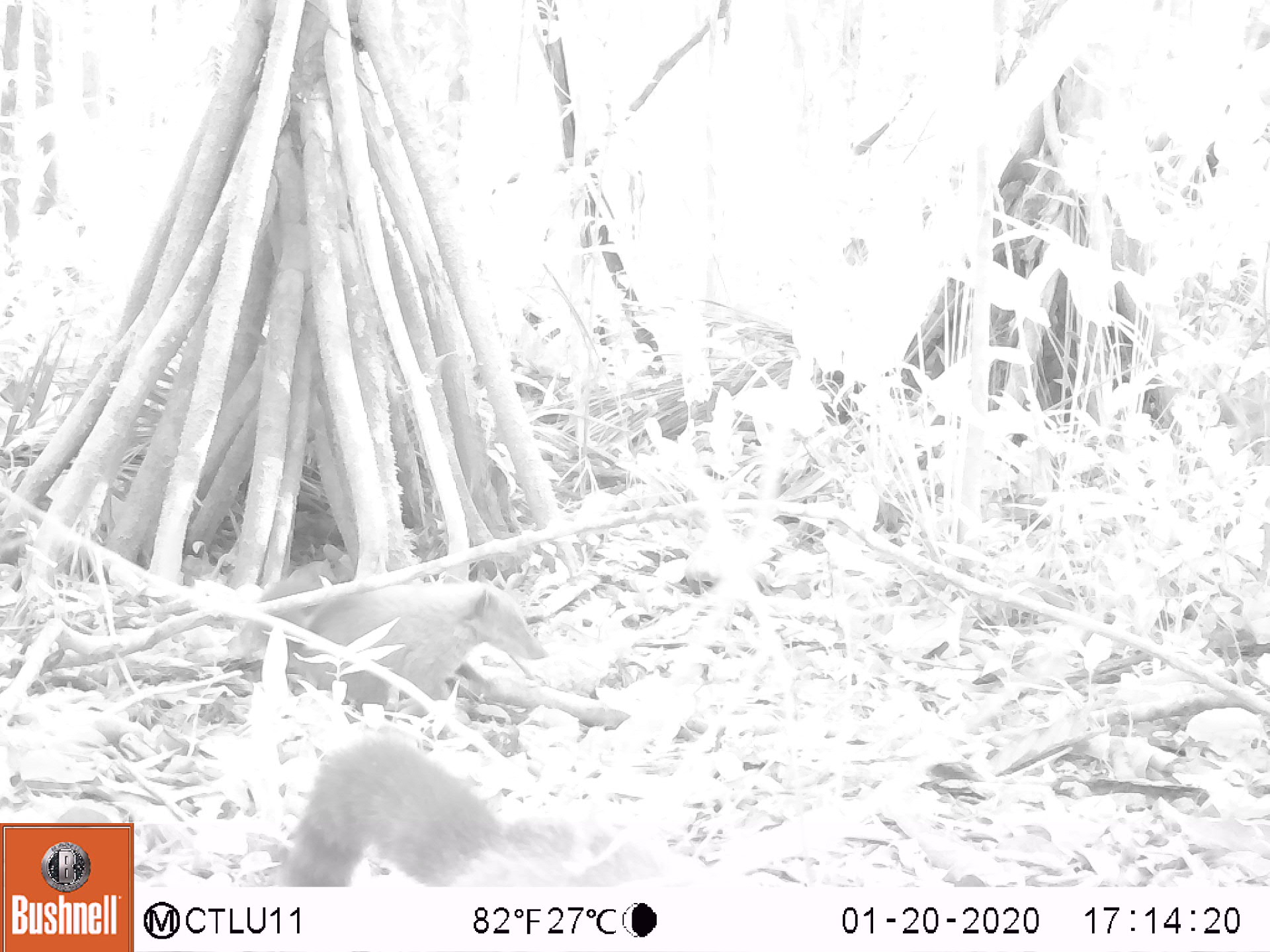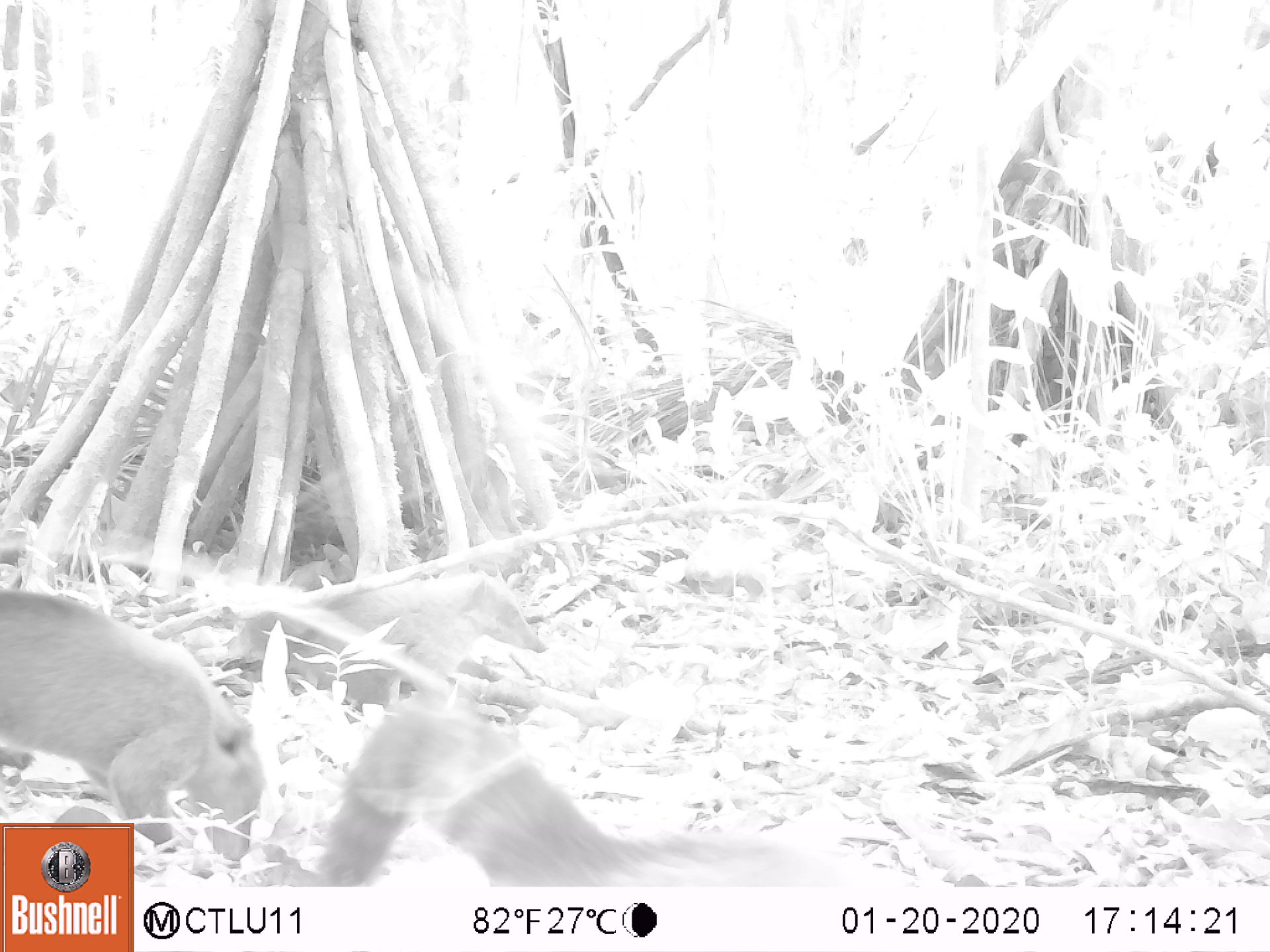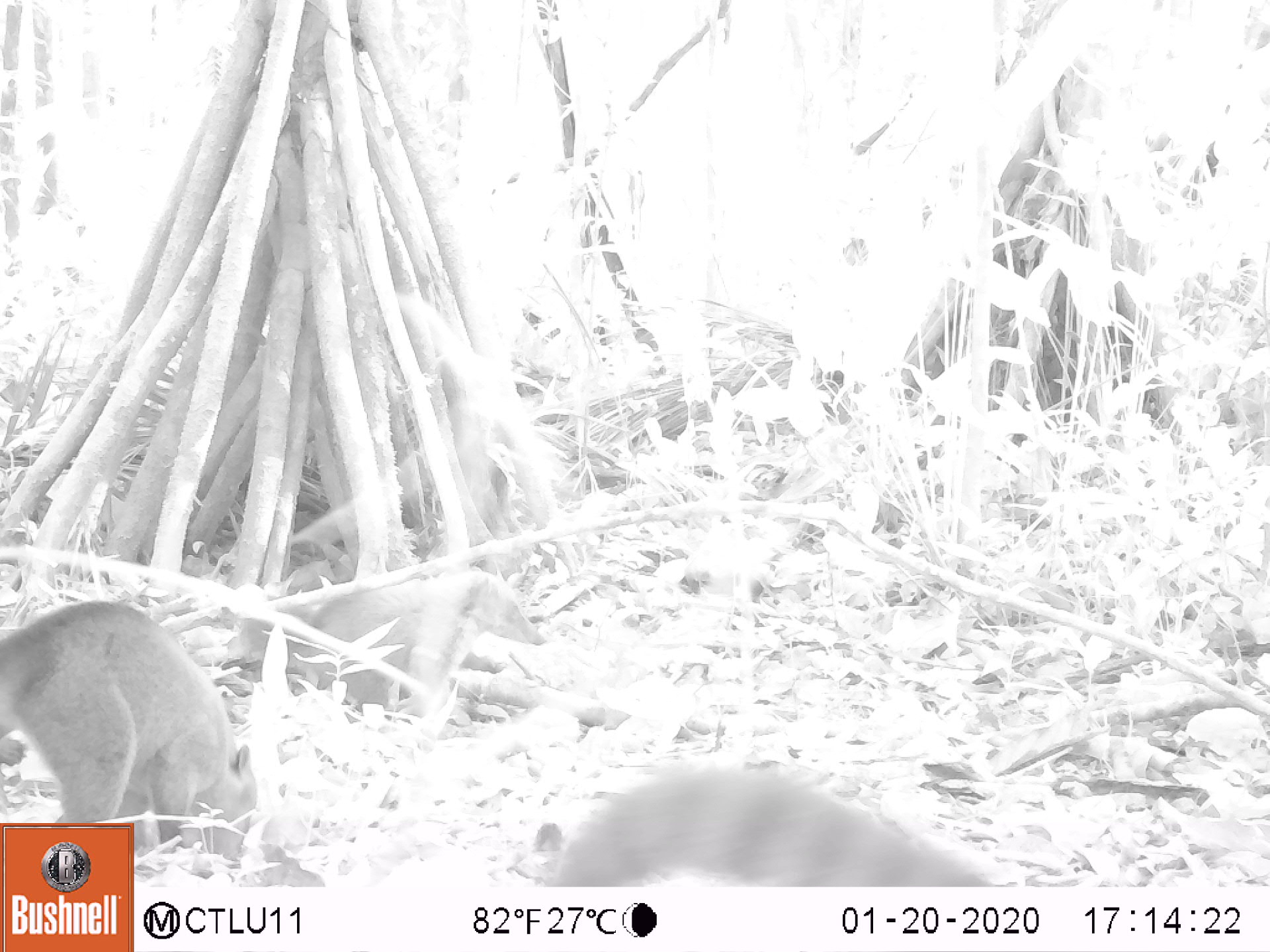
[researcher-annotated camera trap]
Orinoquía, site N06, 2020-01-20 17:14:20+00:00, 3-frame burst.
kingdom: Animalia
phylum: Chordata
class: Mammalia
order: Carnivora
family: Procyonidae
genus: Nasua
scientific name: Nasua nasua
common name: south american coati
South american coati (Nasua nasua).